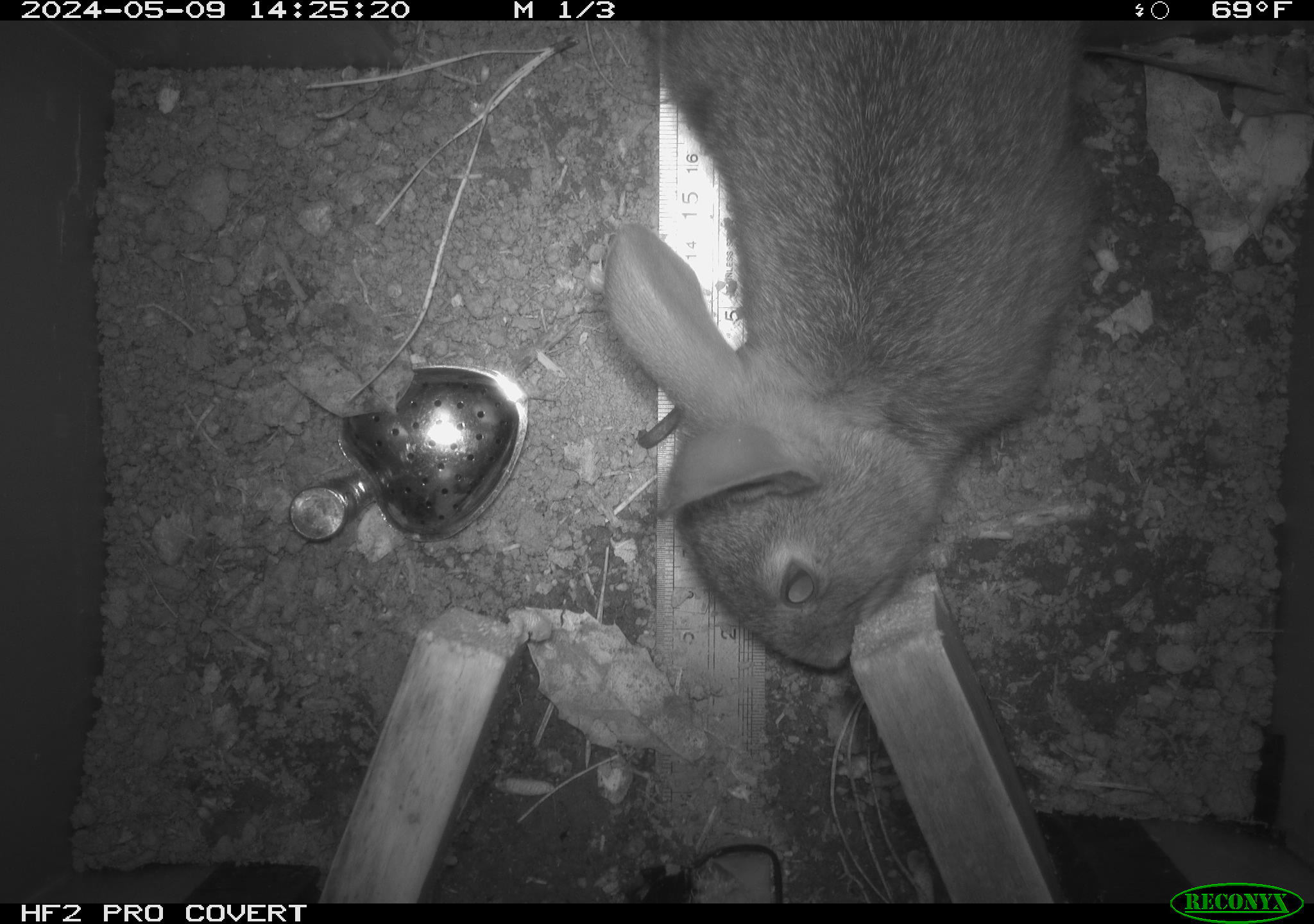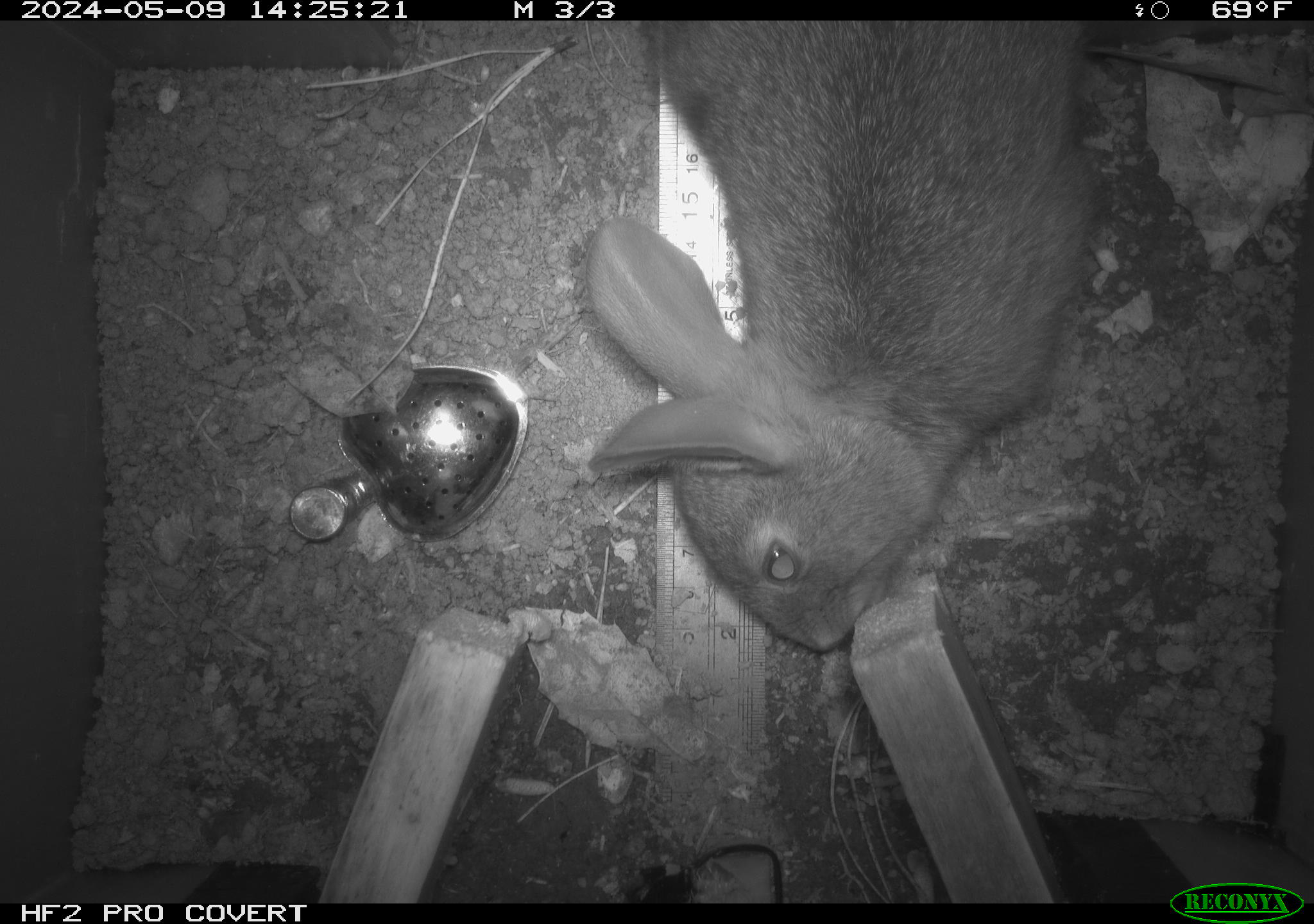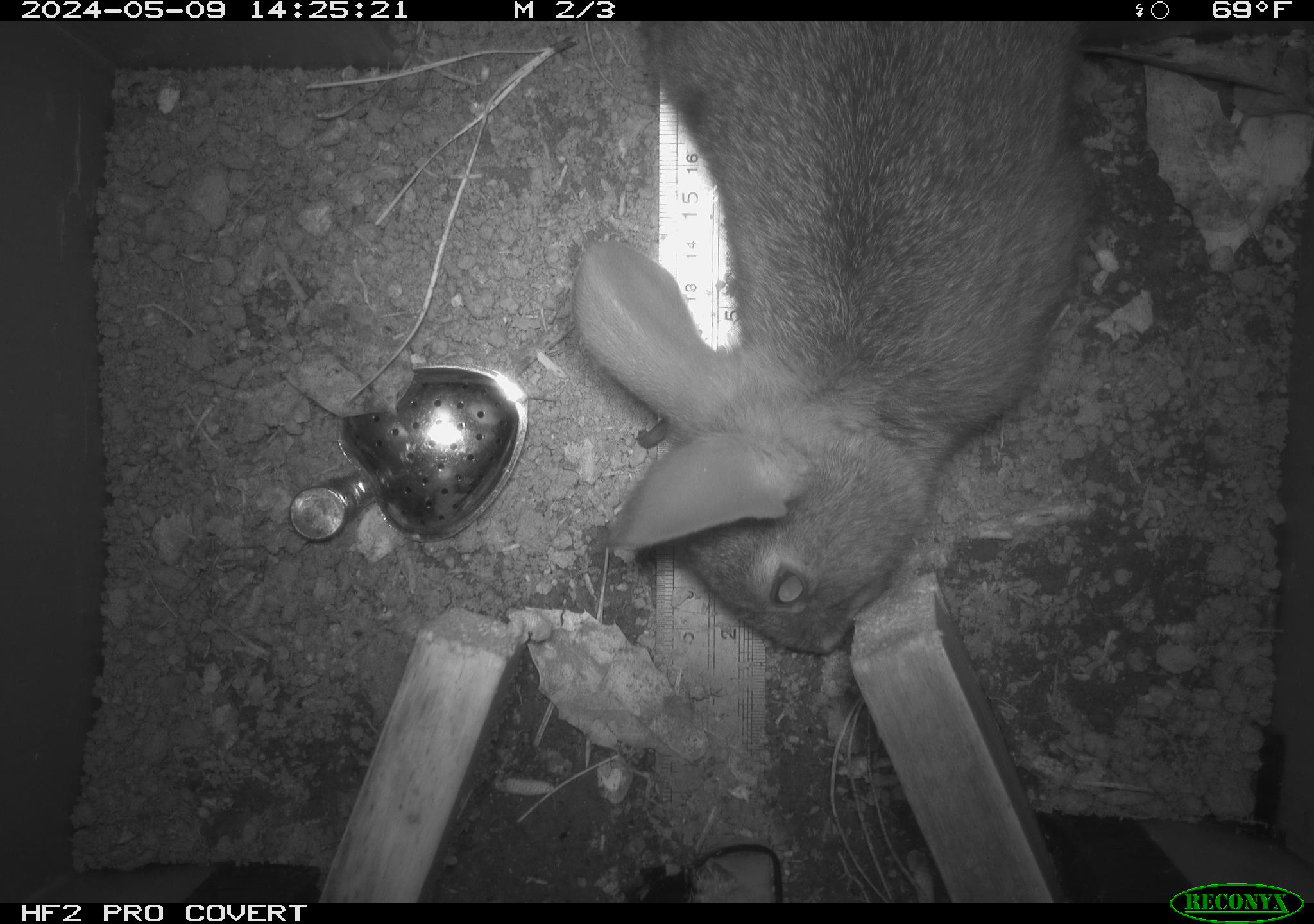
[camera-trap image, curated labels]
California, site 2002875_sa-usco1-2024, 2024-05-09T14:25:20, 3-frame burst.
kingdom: Animalia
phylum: Chordata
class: Mammalia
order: Lagomorpha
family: Leporidae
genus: Sylvilagus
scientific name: Sylvilagus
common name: cottontail rabbits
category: sylvilagus species